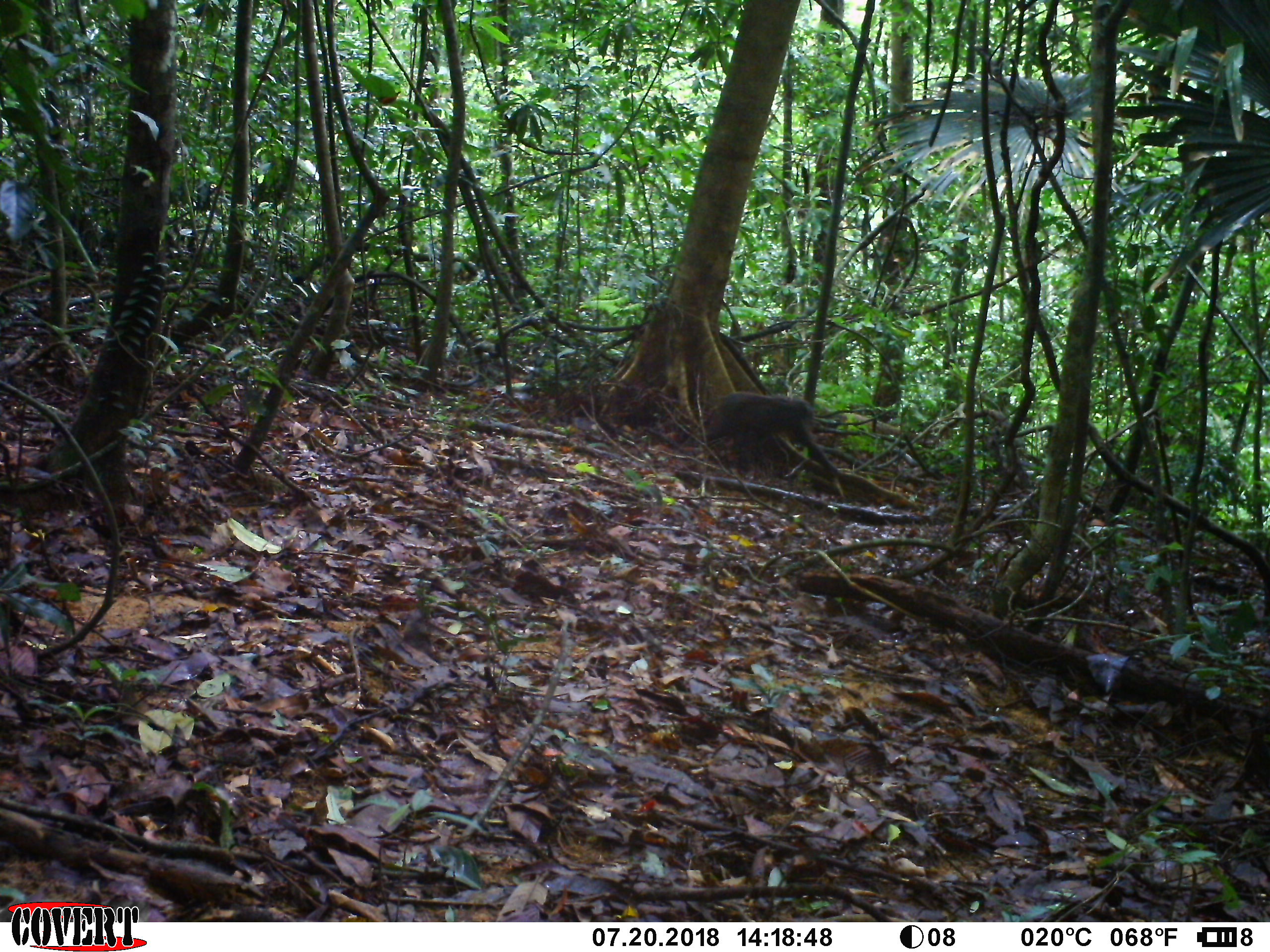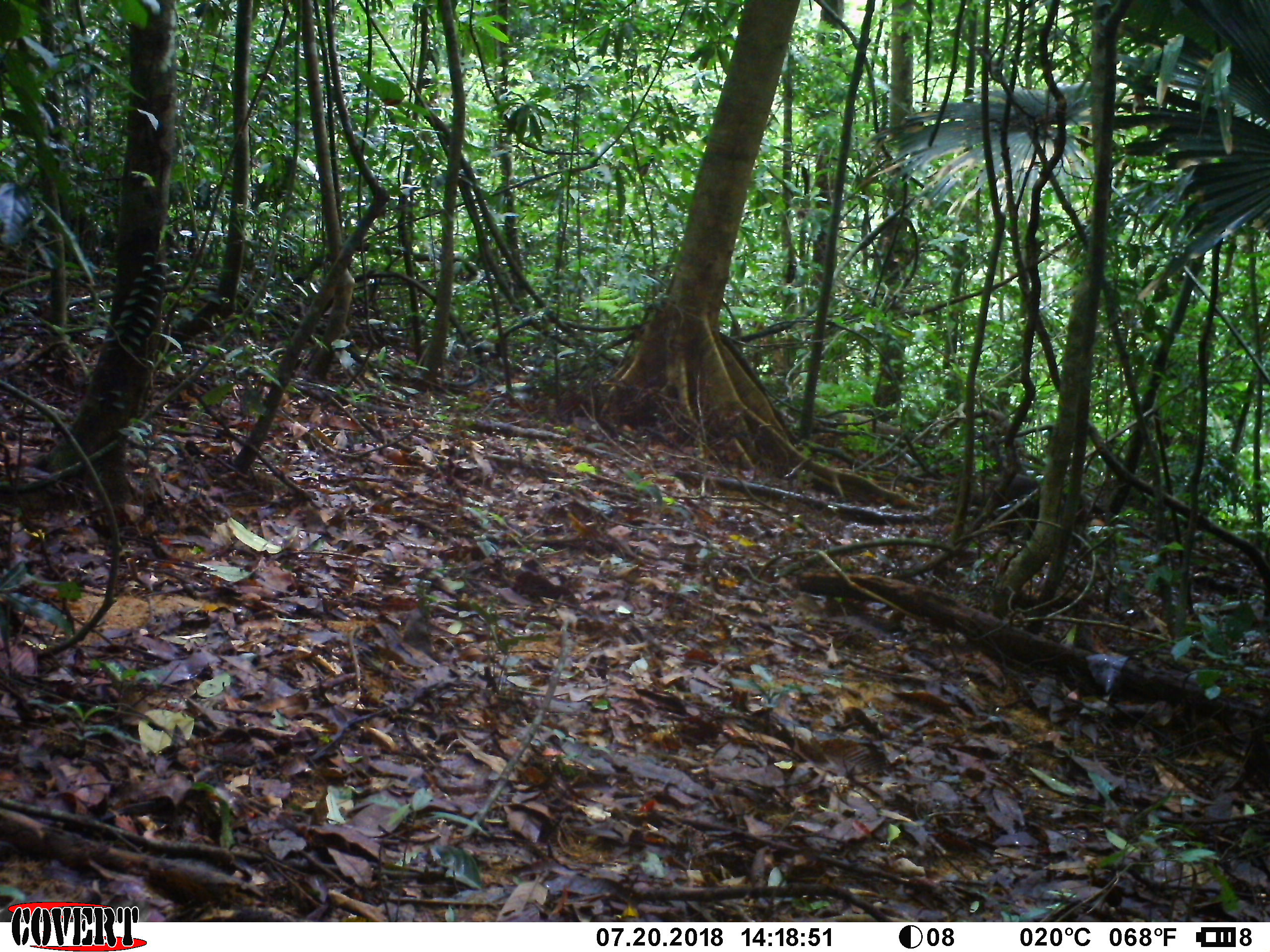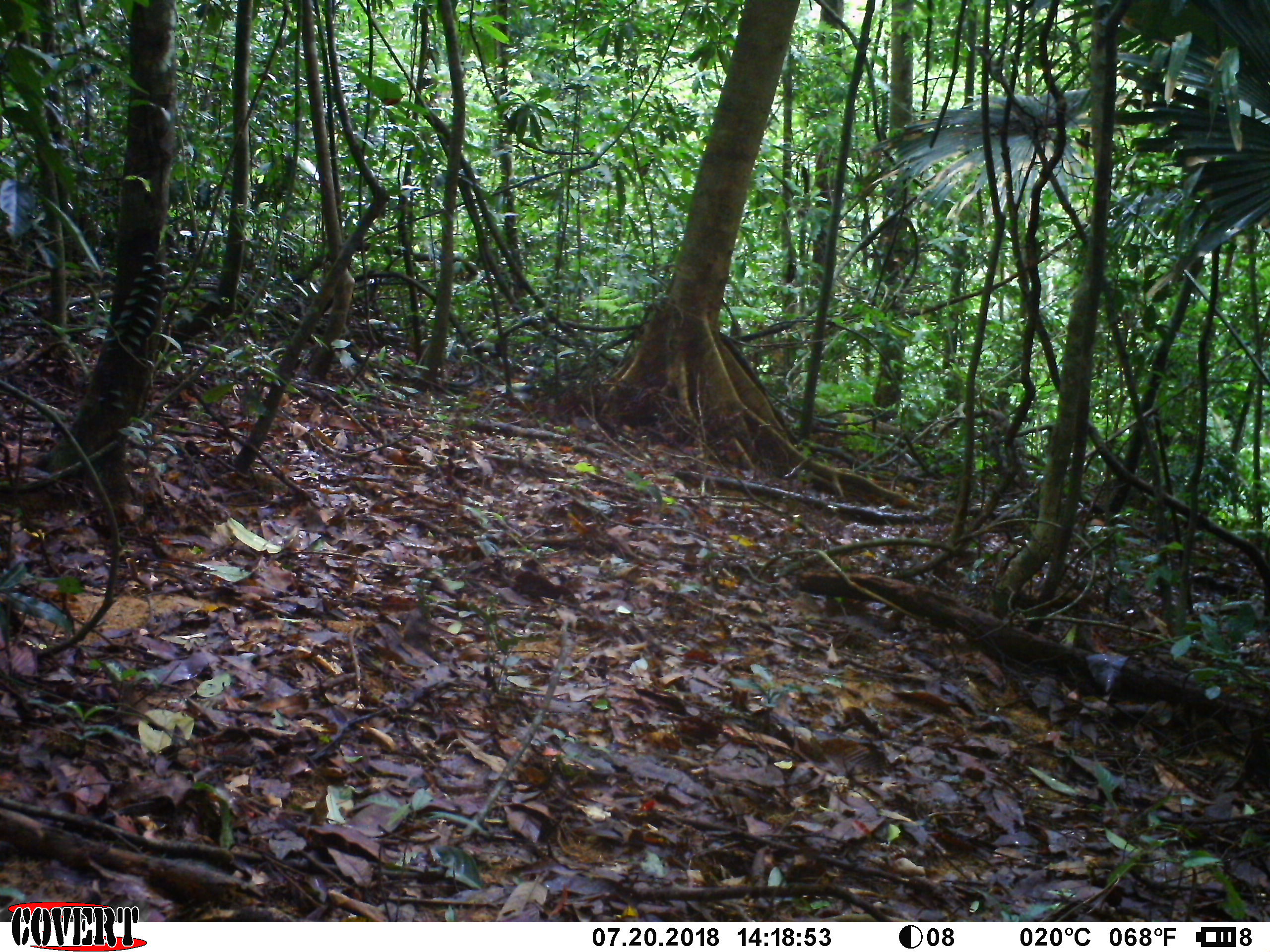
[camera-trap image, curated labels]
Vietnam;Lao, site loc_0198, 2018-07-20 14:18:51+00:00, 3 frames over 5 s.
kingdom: Animalia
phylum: Chordata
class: Mammalia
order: Primates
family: Cercopithecidae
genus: Macaca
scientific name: Macaca arctoides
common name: stump-tailed macaque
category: stump tailed macaque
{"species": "stump tailed macaque (stump-tailed macaque) (Macaca arctoides)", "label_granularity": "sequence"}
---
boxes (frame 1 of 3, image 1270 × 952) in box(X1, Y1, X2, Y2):
stump tailed macaque: box(705, 391, 839, 475)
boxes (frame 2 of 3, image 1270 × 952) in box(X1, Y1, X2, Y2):
stump tailed macaque: box(969, 472, 1090, 542)